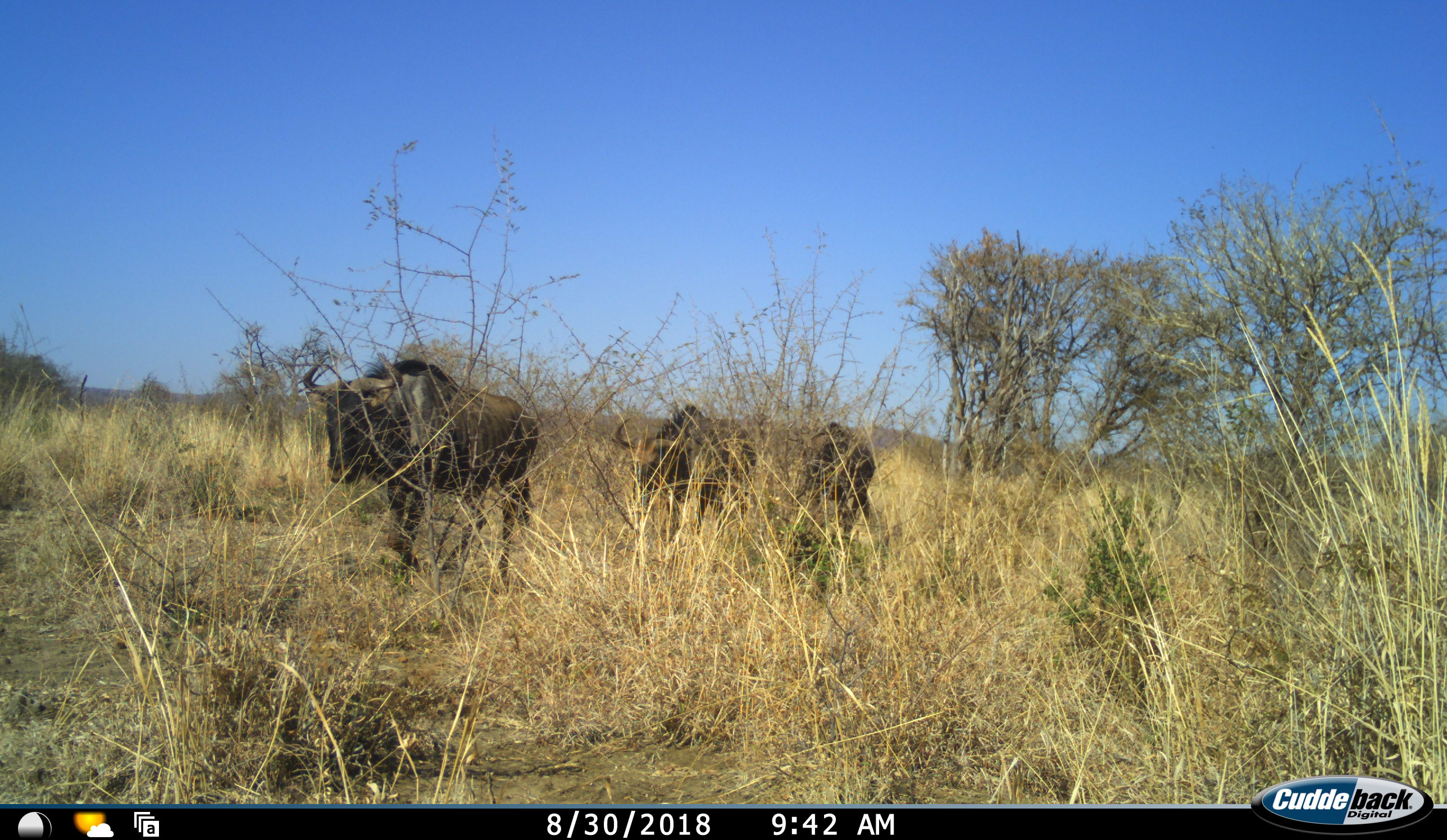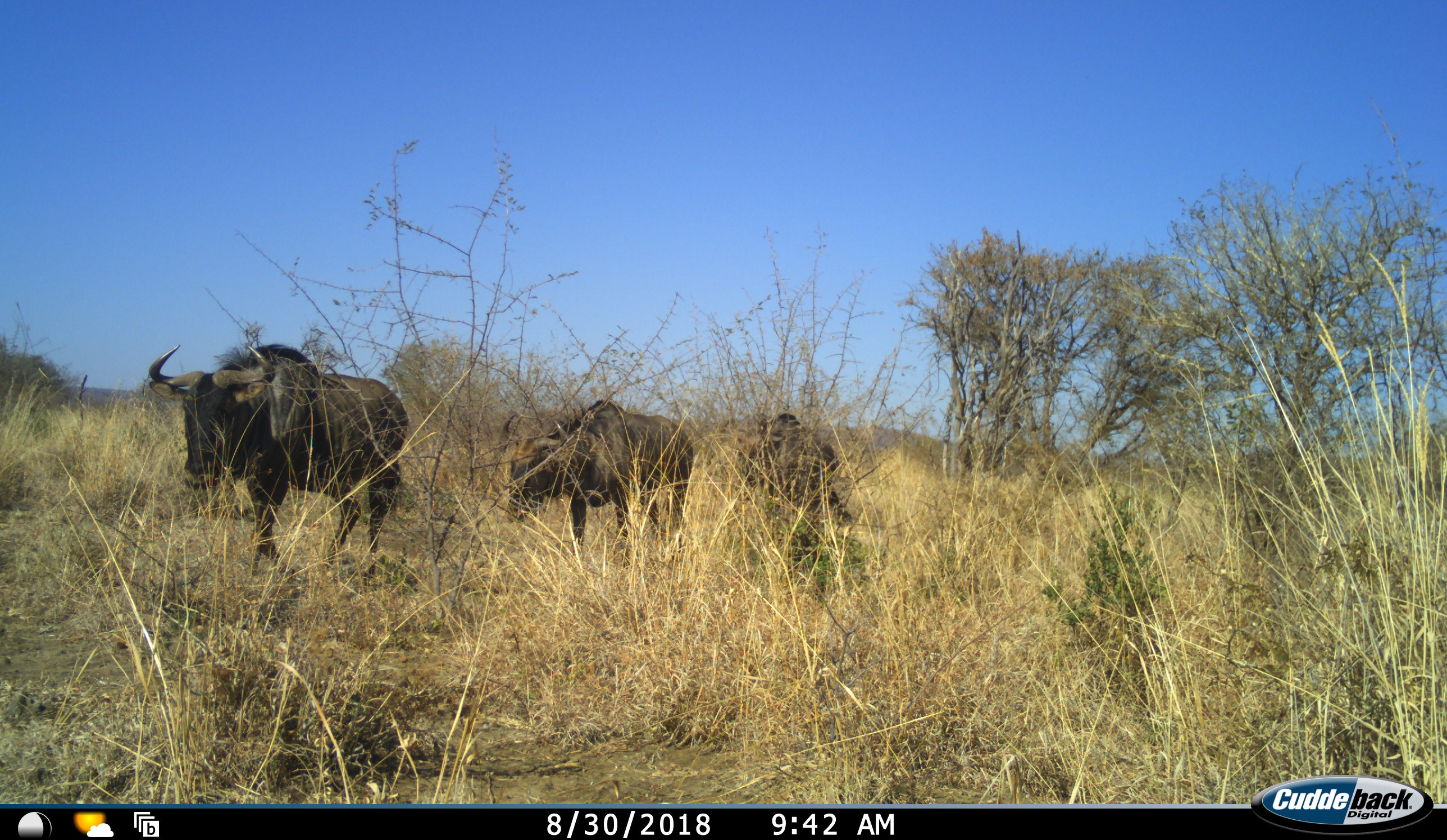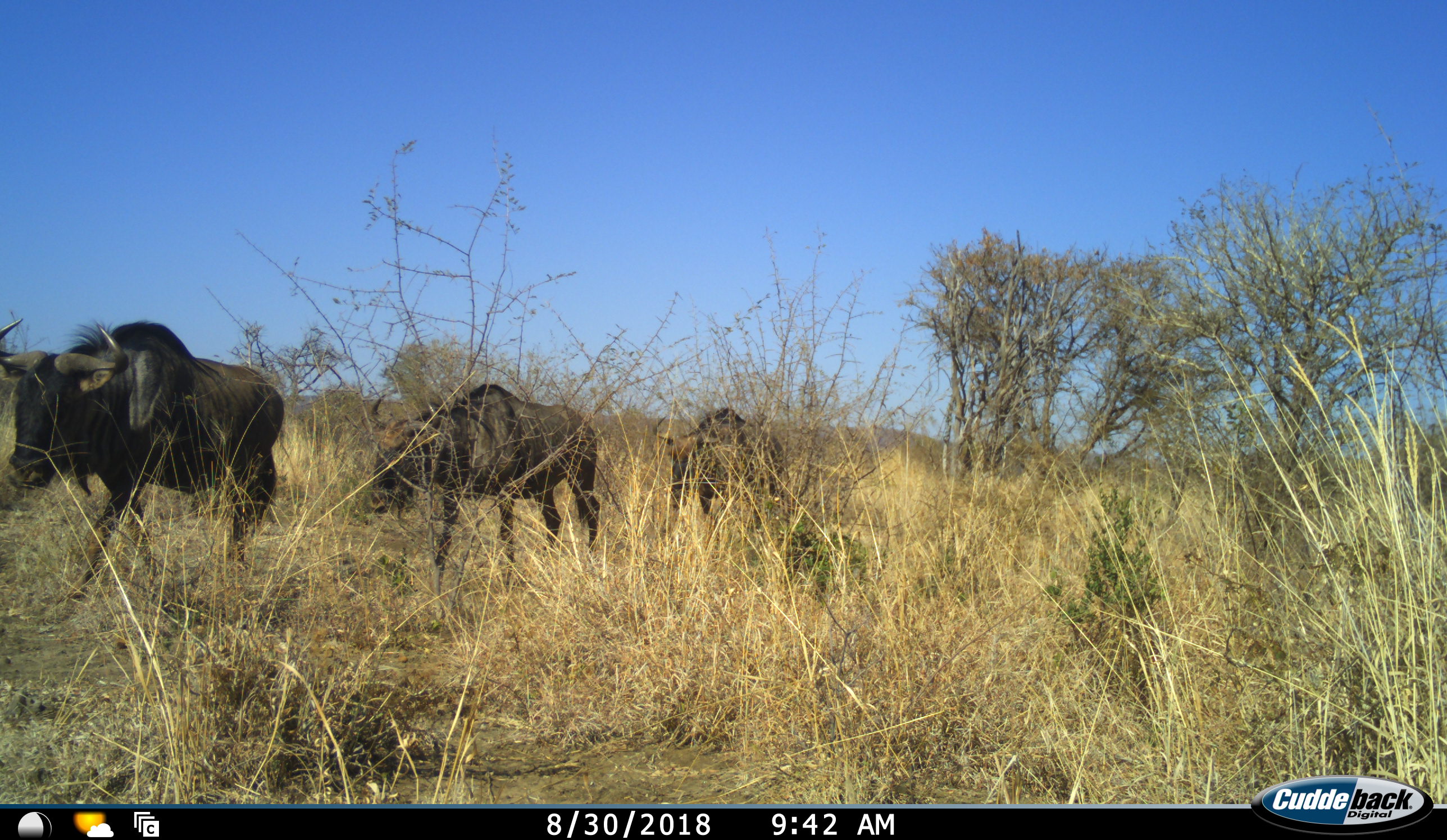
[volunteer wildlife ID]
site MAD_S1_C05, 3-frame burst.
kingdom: Animalia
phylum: Chordata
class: Mammalia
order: Artiodactyla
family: Bovidae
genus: Connochaetes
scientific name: Connochaetes taurinus taurinus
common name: blue wildebeest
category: wildebeestblue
Wildebeestblue (blue wildebeest) (Connochaetes taurinus taurinus), count 3. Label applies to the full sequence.